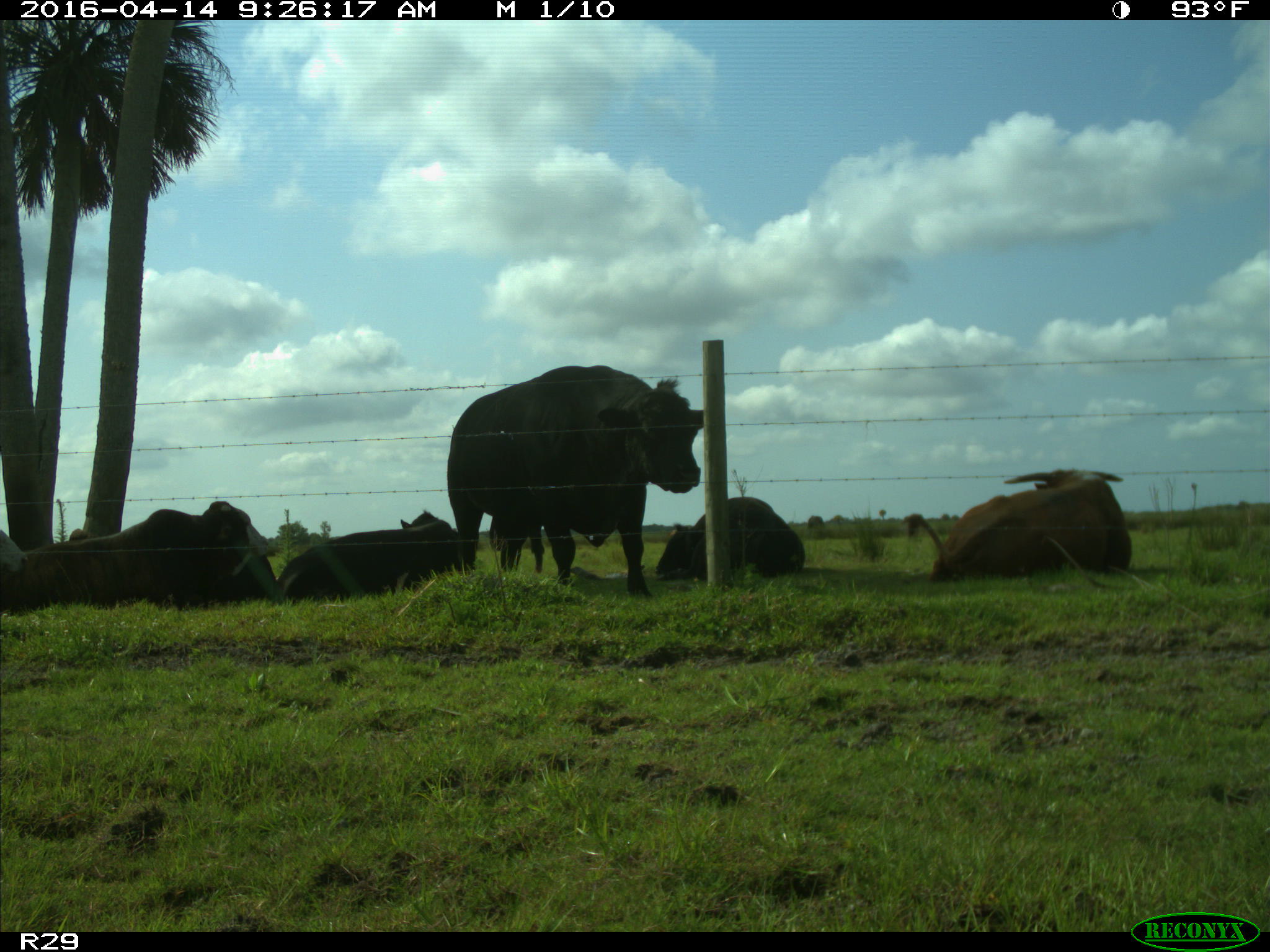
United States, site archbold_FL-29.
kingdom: Animalia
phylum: Chordata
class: Mammalia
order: Artiodactyla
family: Bovidae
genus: Bos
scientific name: Bos taurus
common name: domestic cow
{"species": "Bos taurus (domestic cow)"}